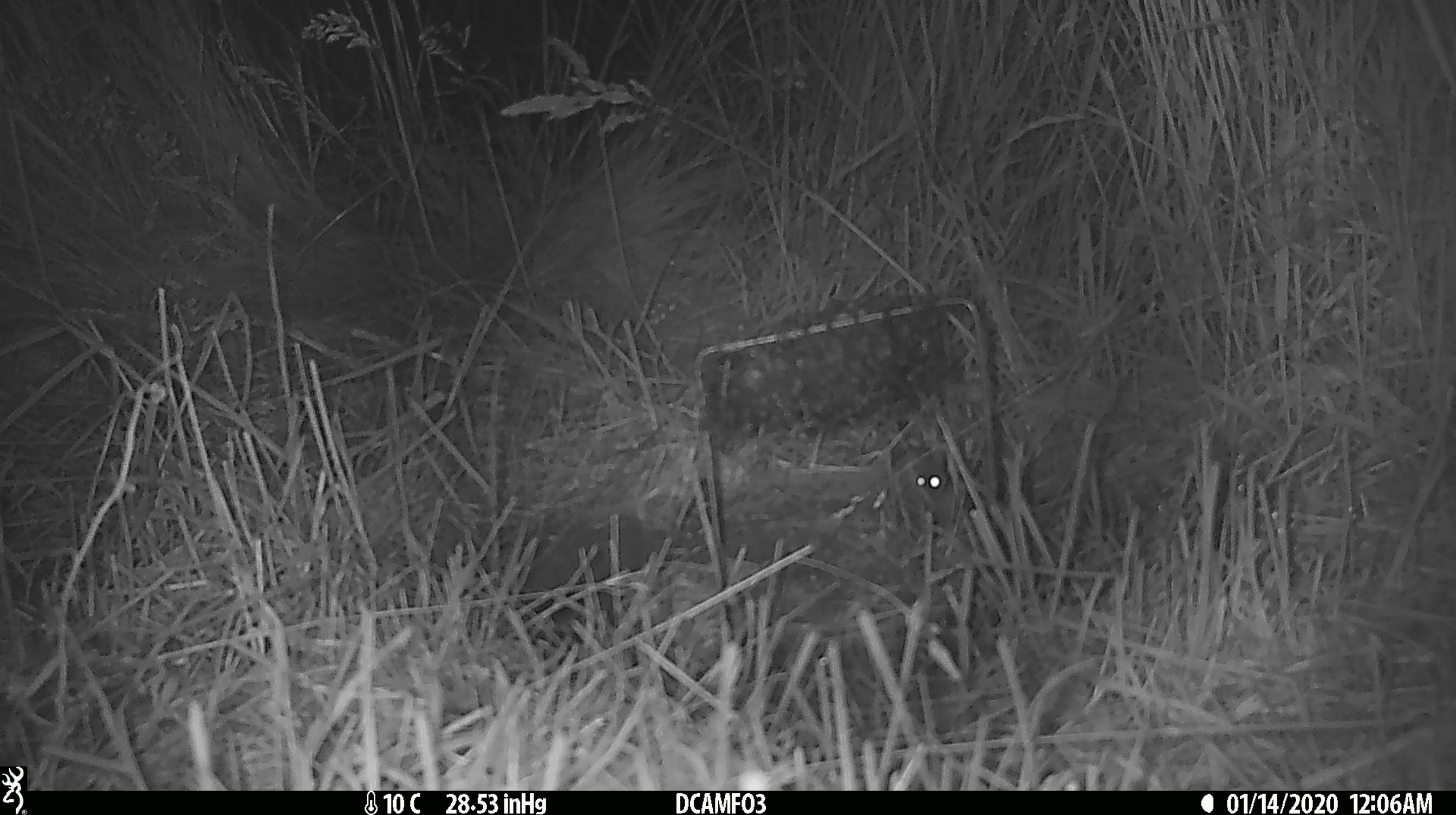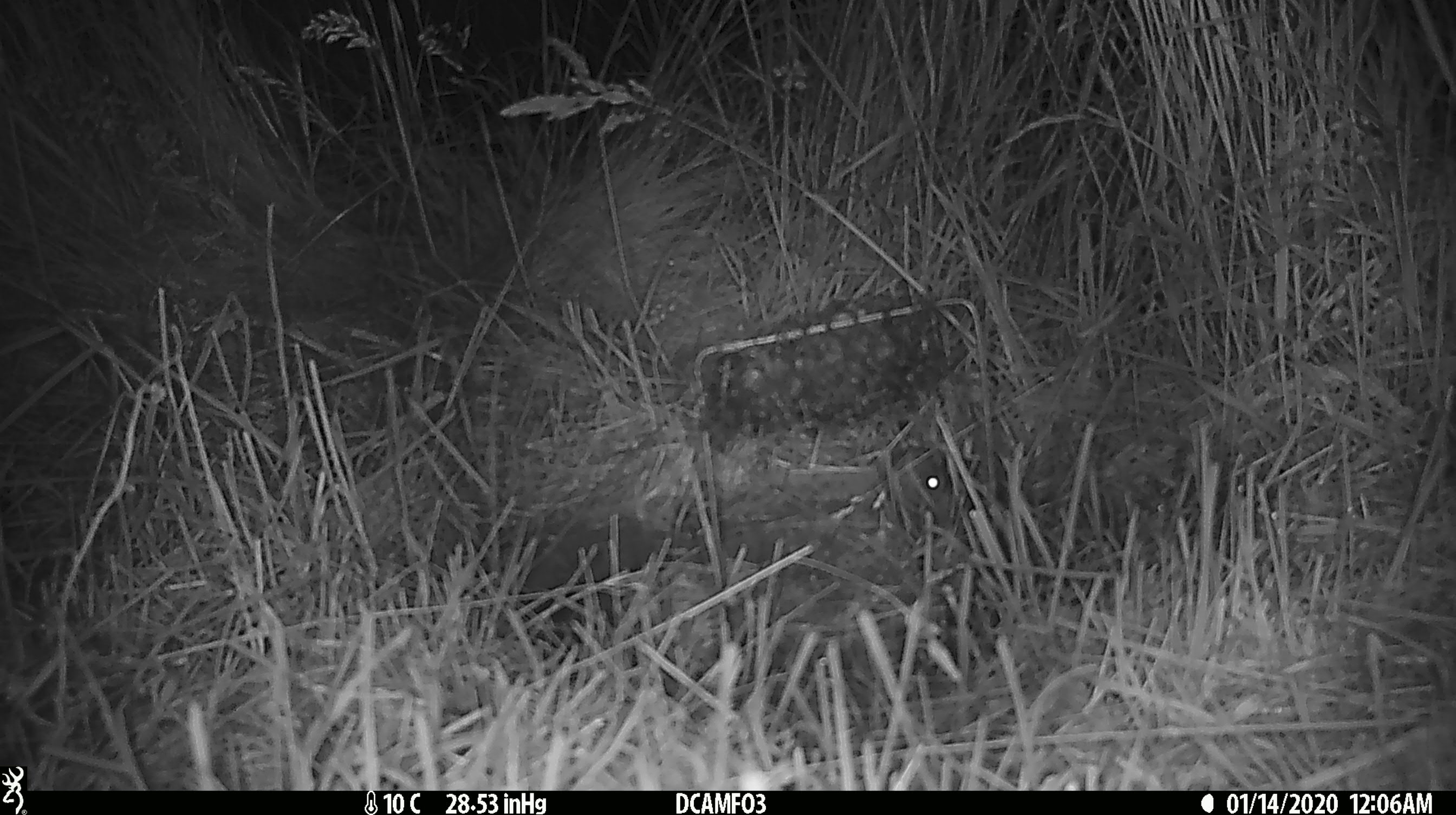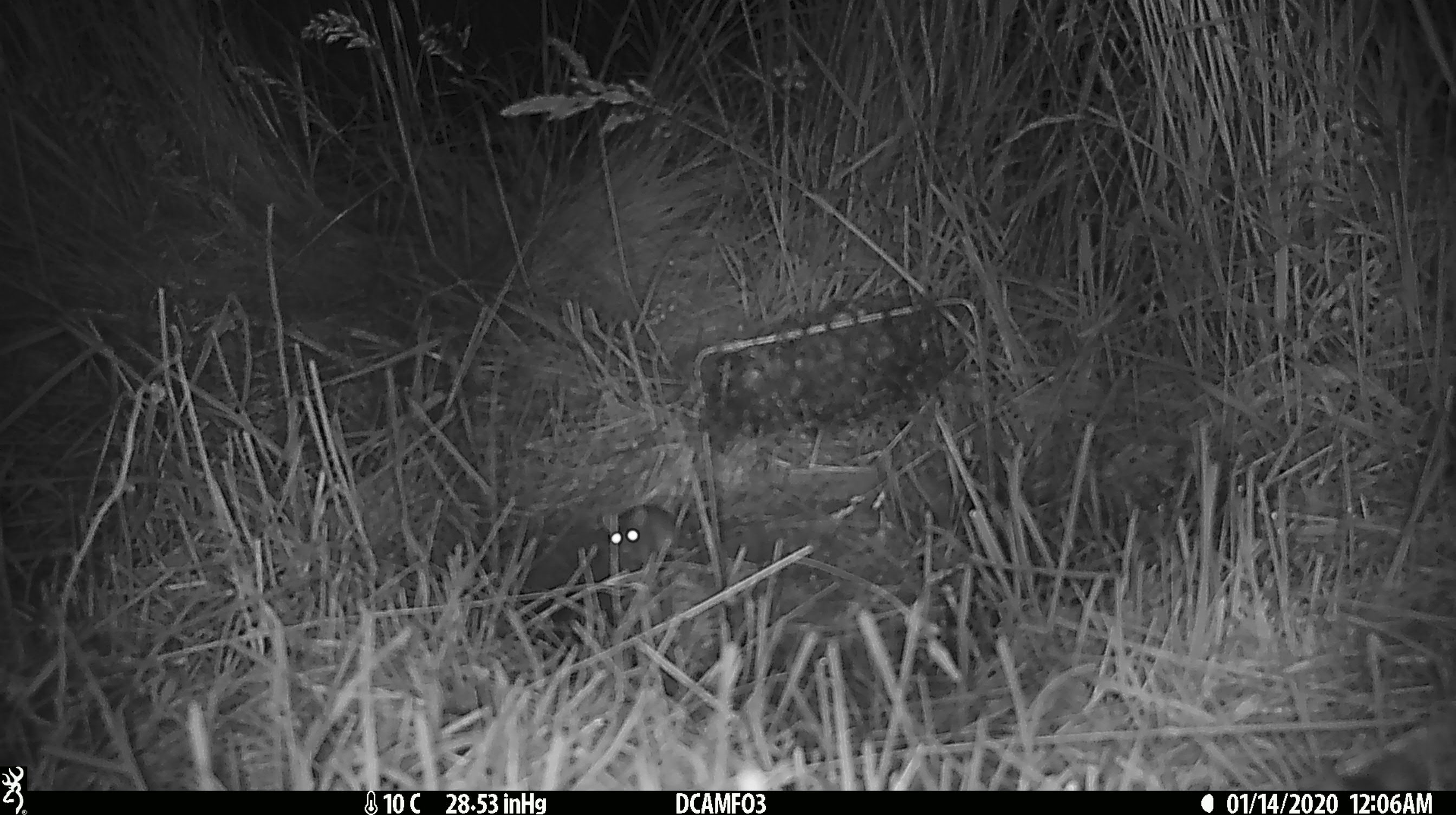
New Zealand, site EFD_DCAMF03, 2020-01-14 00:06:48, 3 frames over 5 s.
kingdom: Animalia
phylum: Chordata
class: Mammalia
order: Rodentia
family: Muridae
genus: Mus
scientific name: Mus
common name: mouse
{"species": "mouse (Mus)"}